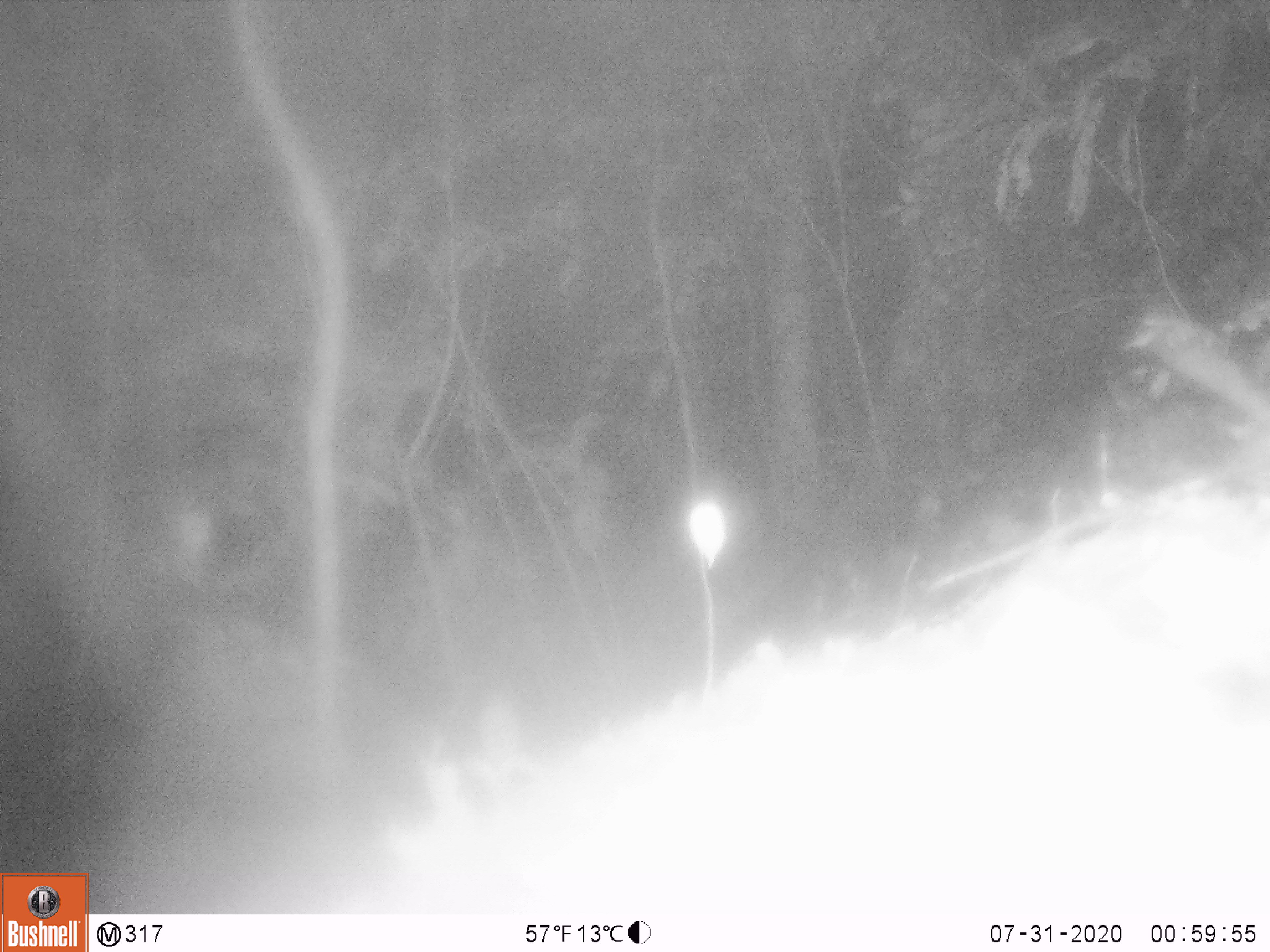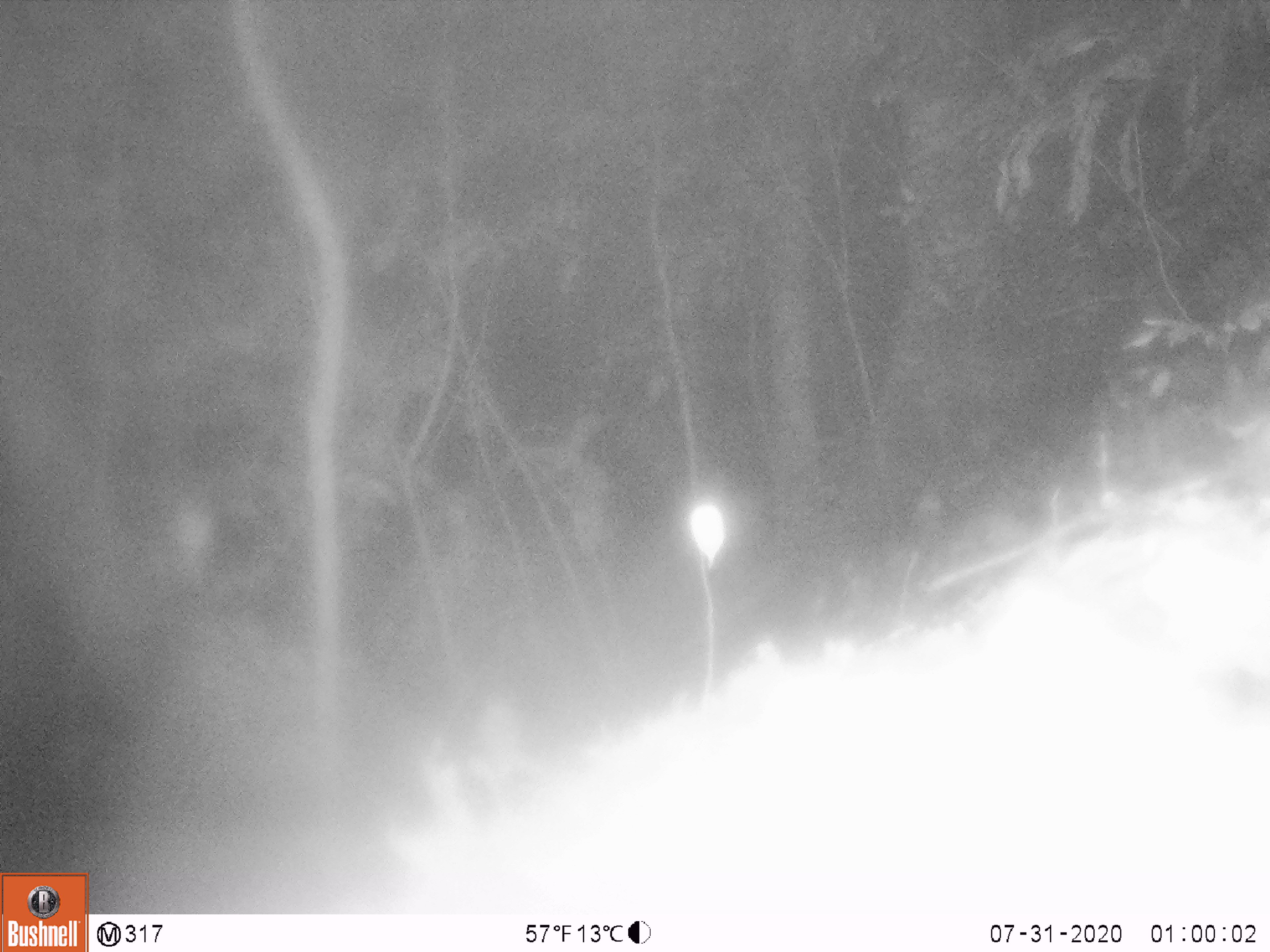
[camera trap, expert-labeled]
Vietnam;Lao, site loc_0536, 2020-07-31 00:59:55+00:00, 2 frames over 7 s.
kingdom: Animalia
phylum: Chordata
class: Mammalia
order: Rodentia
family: Muridae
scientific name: Muridae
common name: old-world mice and rats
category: unidentified murid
Unidentified murid (old-world mice and rats) (Muridae). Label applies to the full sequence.